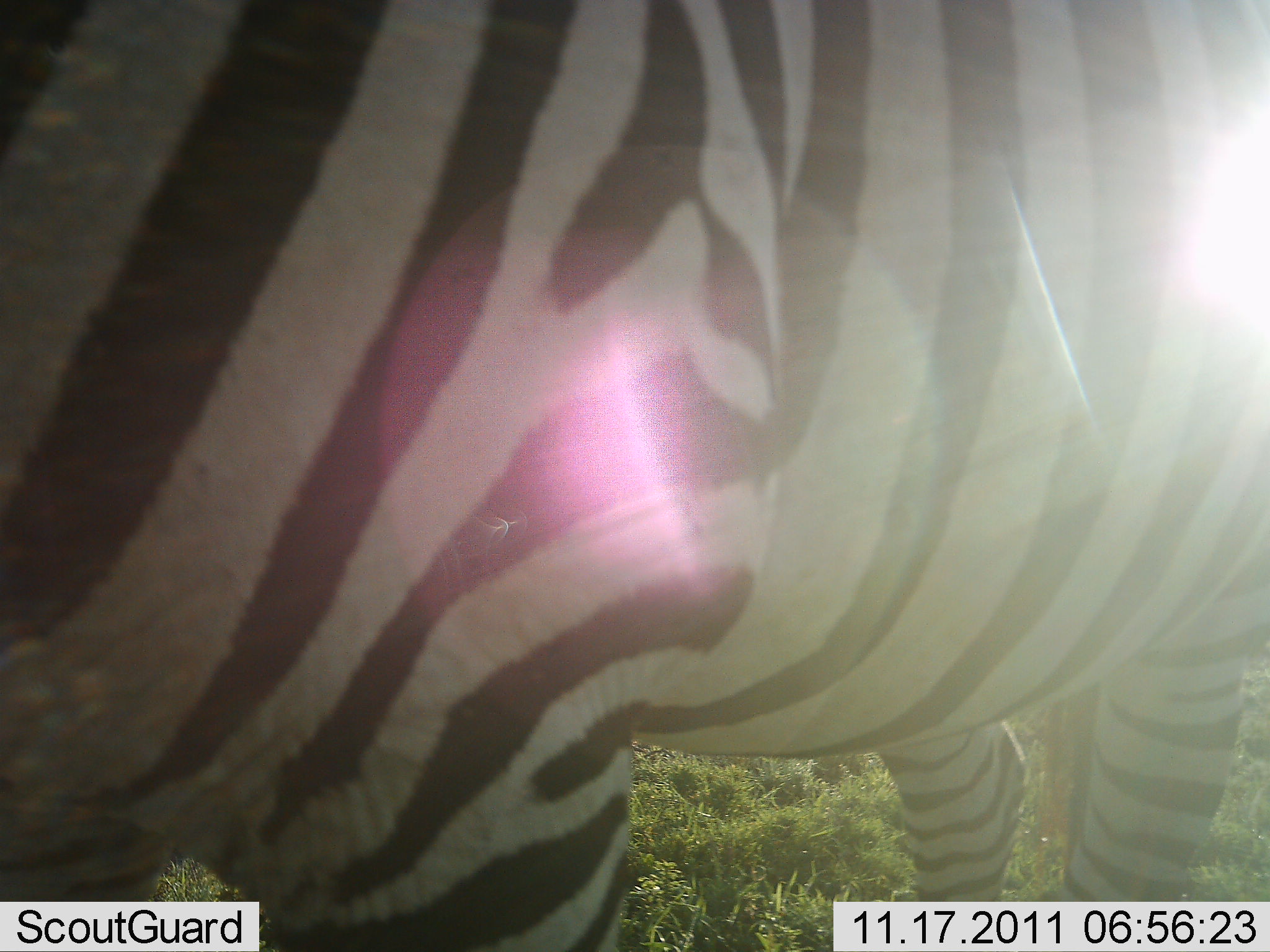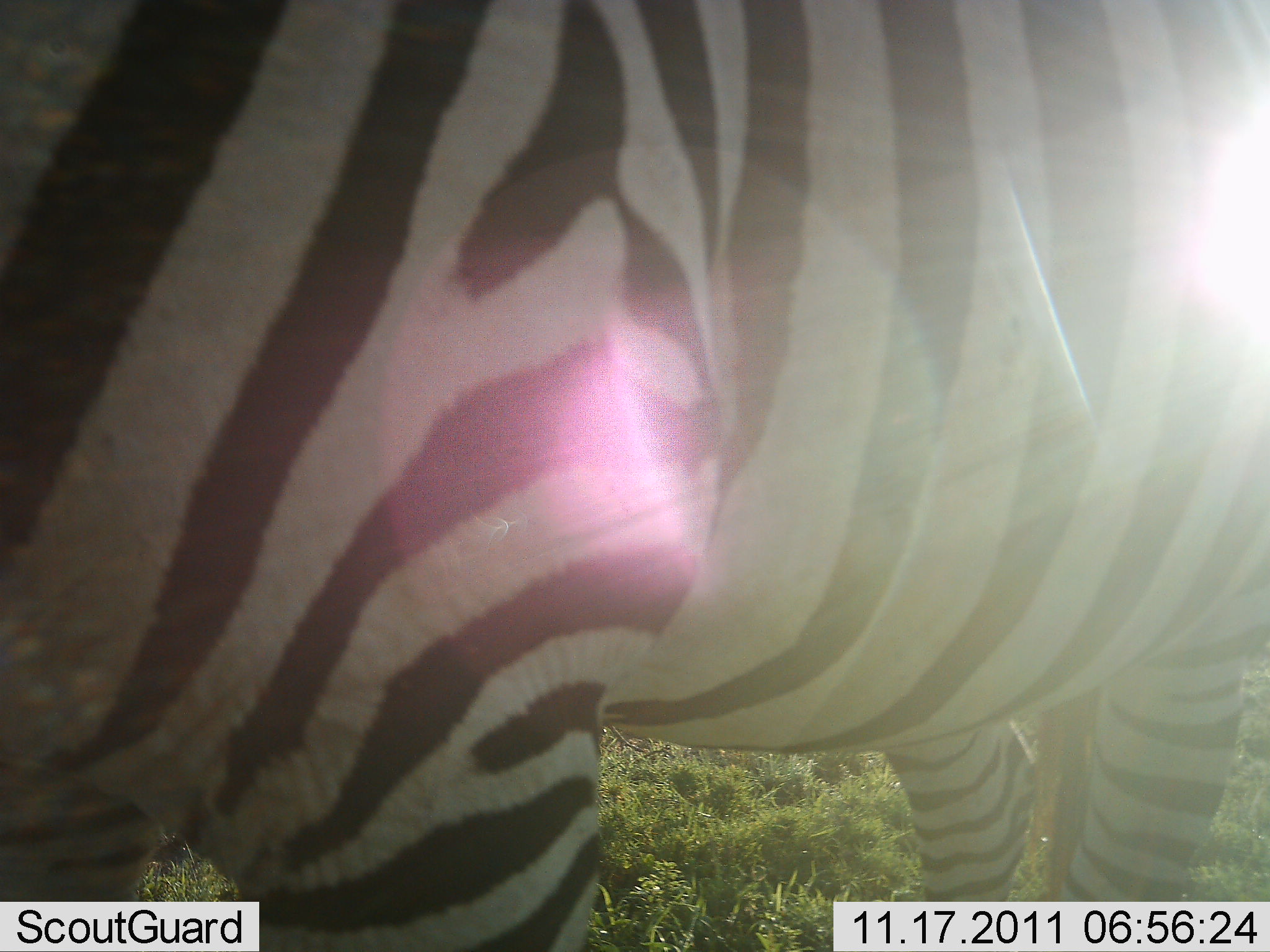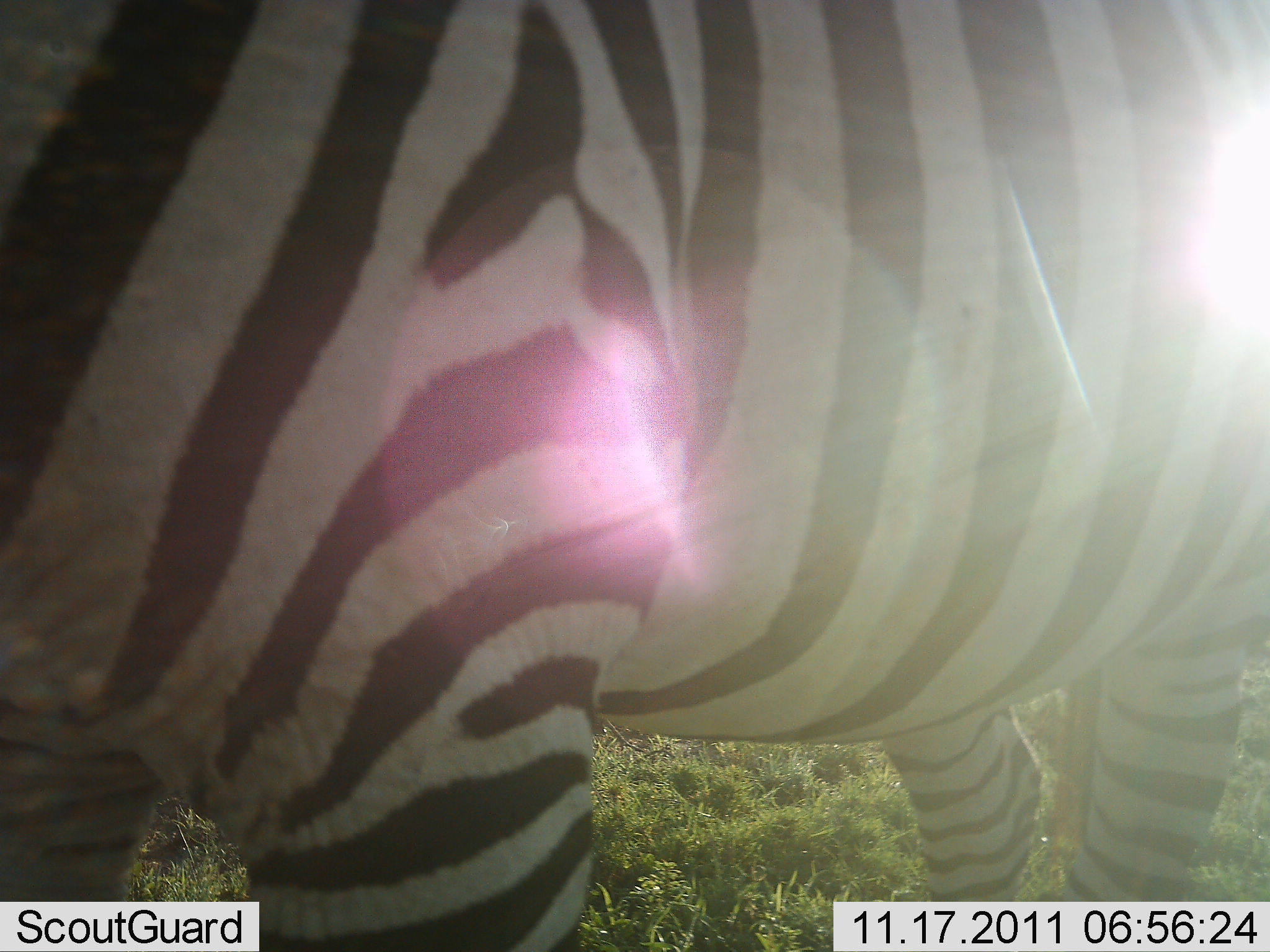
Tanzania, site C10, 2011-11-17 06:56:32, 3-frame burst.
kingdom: Animalia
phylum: Chordata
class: Mammalia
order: Perissodactyla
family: Equidae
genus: Equus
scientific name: Equus quagga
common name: plains zebra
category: zebra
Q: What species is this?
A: Zebra (plains zebra) (Equus quagga).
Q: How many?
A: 1.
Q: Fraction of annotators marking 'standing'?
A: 85%.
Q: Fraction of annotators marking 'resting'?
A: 0%.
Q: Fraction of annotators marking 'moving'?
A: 15%.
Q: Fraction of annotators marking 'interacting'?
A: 0%.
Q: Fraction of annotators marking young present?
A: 0%.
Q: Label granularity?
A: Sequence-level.